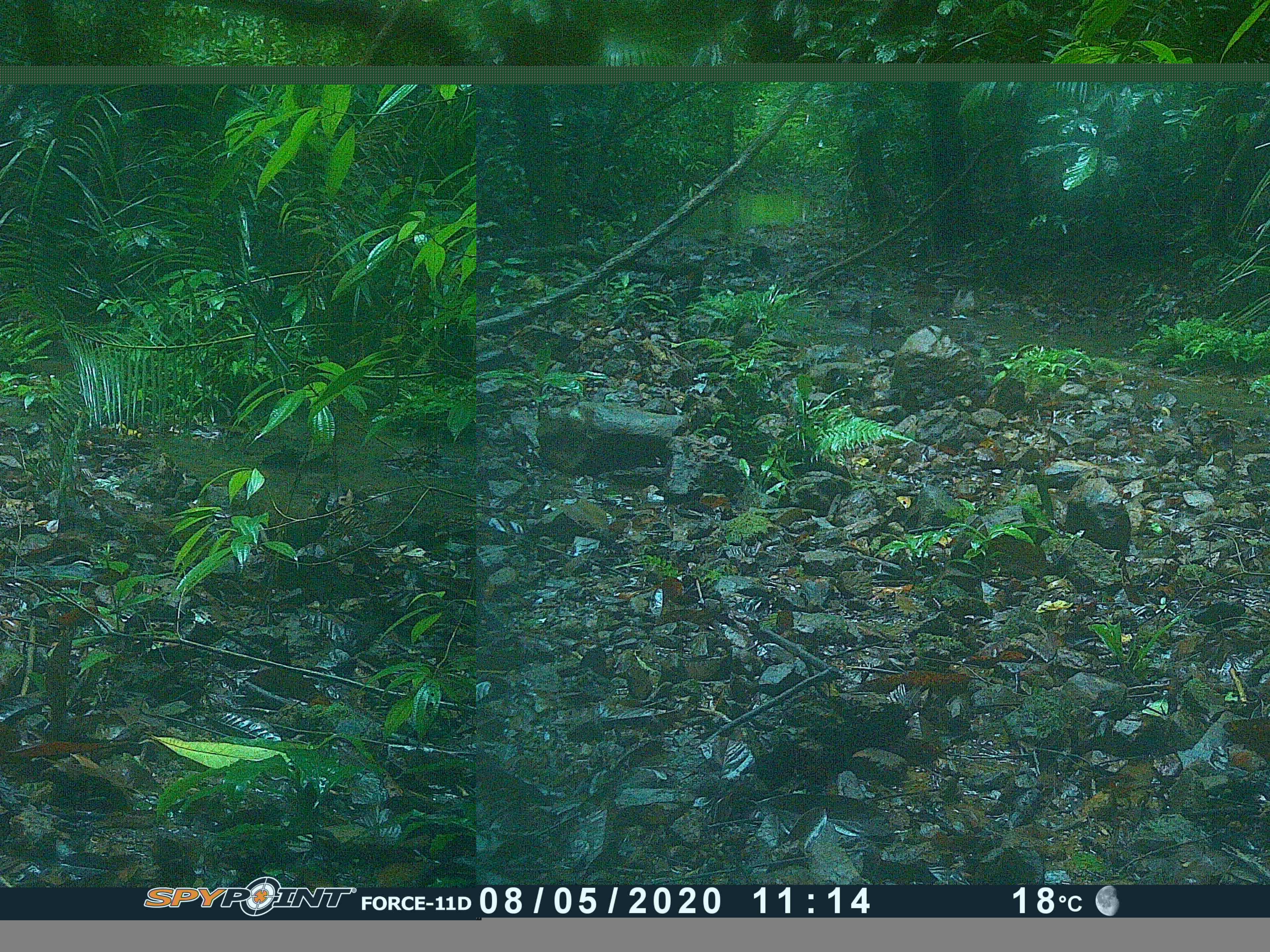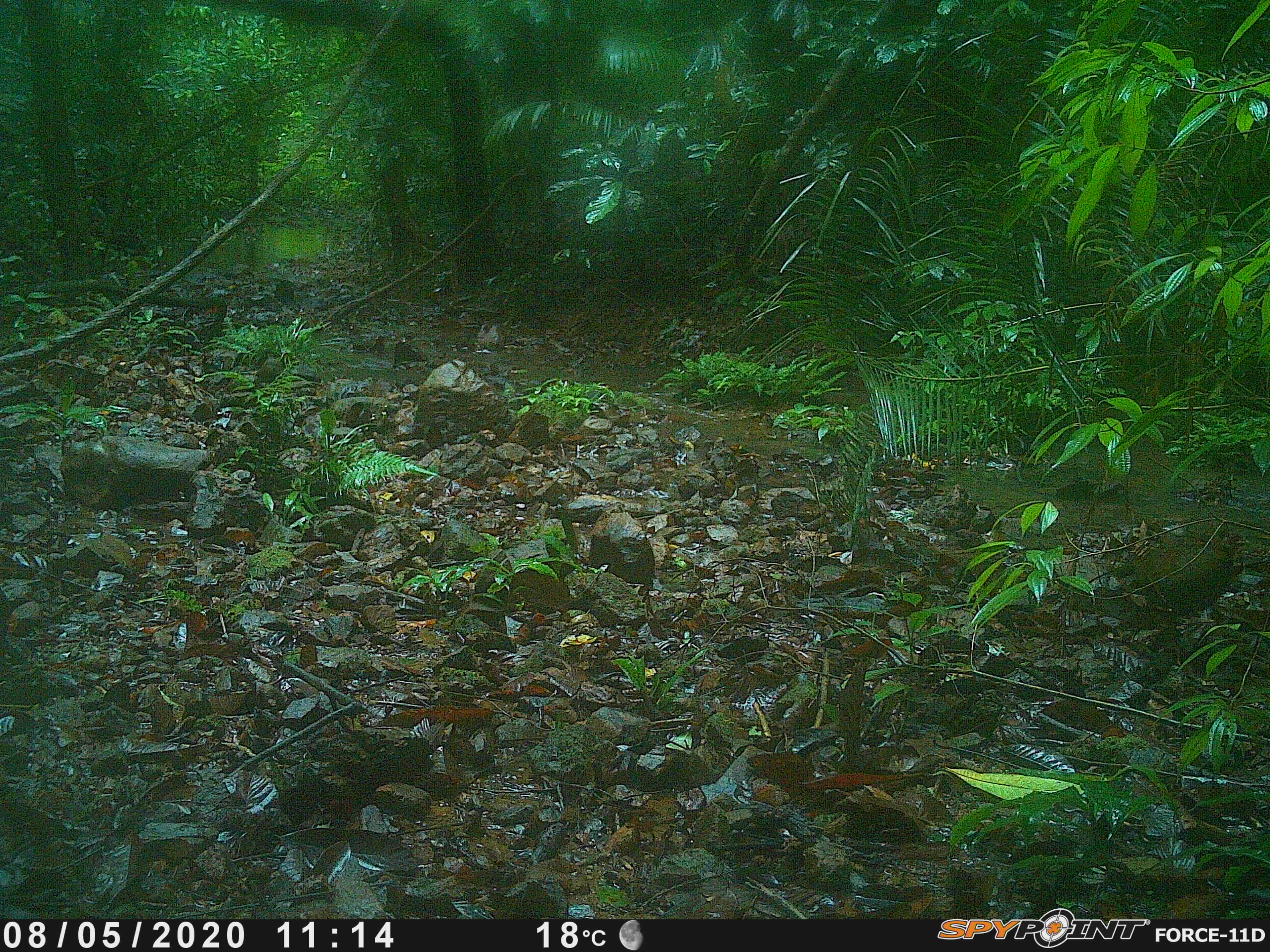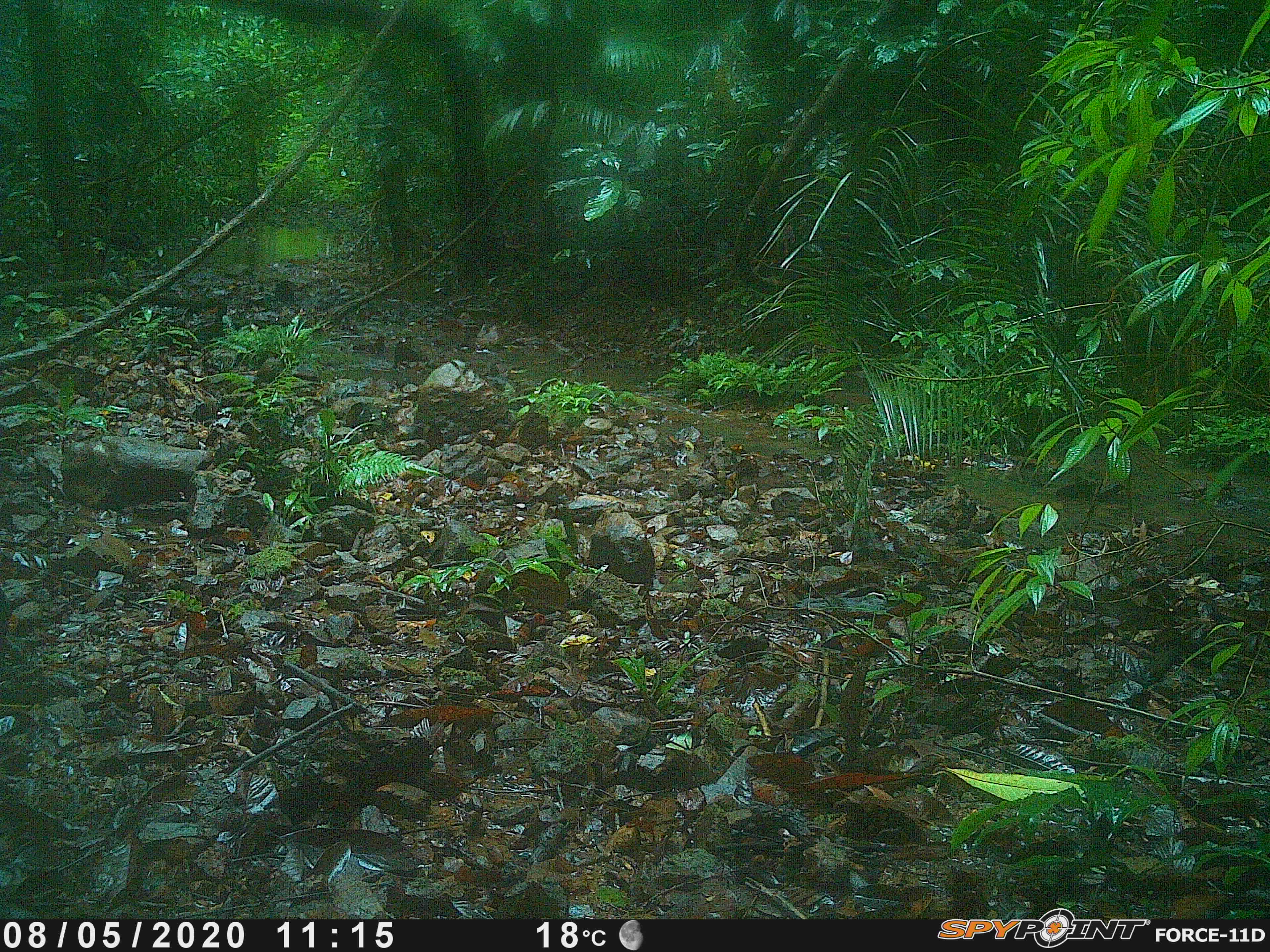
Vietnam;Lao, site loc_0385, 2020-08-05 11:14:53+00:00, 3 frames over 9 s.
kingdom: Animalia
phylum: Chordata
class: Aves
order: Galliformes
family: Phasianidae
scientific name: Phasianidae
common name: partridge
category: unidentified partridge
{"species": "unidentified partridge (partridge) (Phasianidae)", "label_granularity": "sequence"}